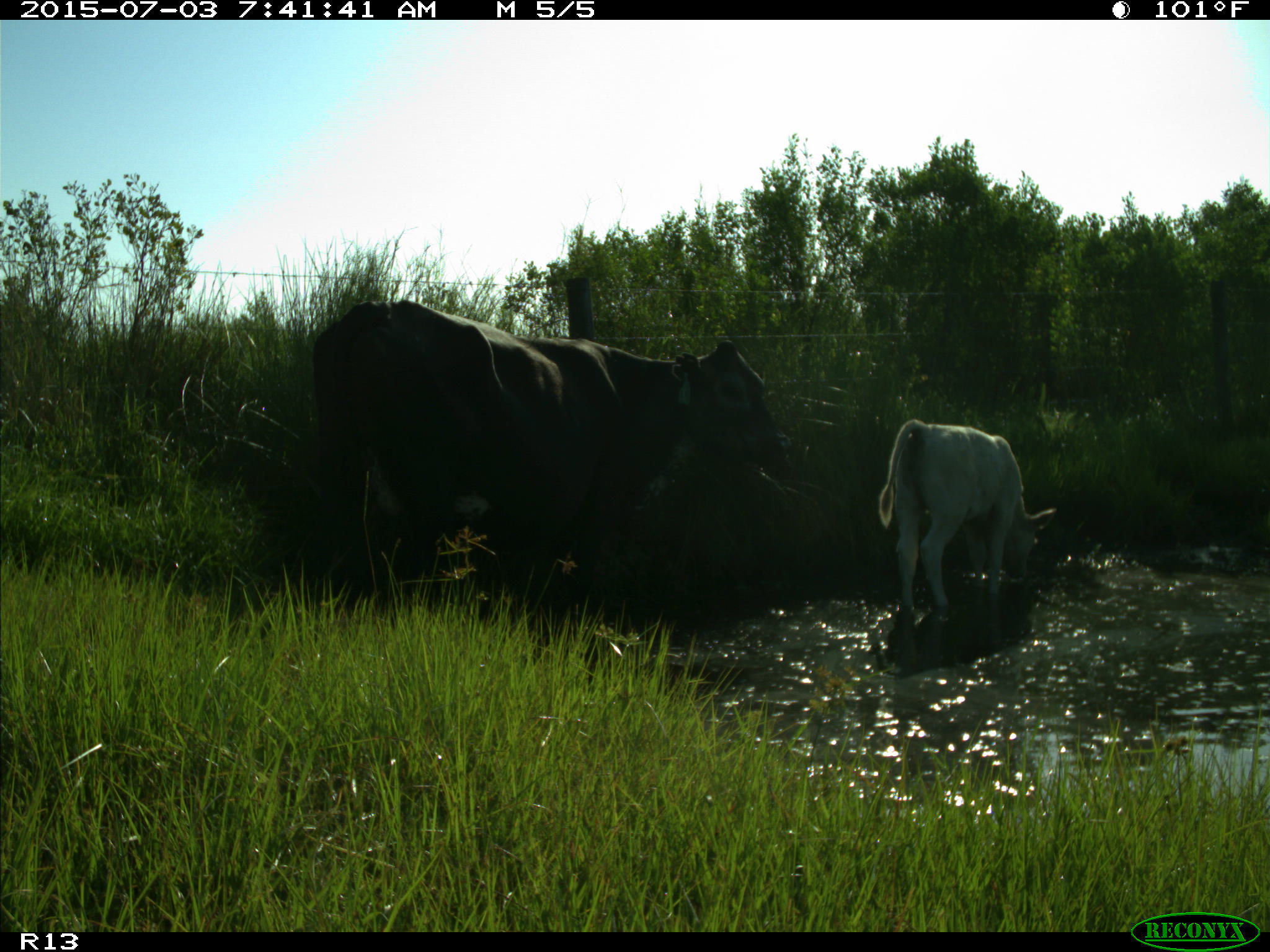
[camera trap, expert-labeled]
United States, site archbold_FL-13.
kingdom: Animalia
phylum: Chordata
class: Mammalia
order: Artiodactyla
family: Bovidae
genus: Bos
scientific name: Bos taurus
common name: domestic cow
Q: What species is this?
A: Bos taurus (domestic cow).